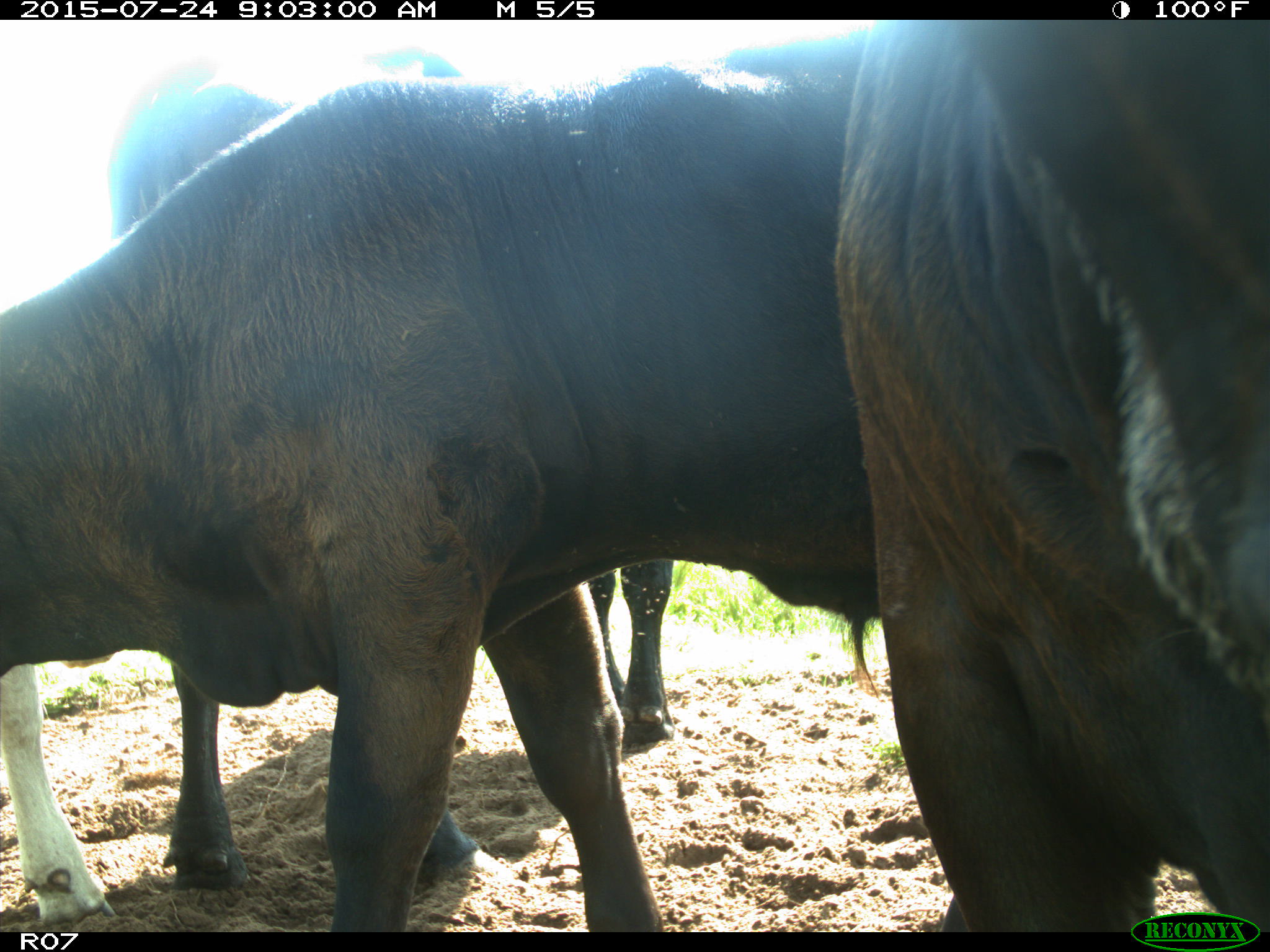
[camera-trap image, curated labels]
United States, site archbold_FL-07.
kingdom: Animalia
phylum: Chordata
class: Mammalia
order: Artiodactyla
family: Bovidae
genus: Bos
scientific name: Bos taurus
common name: domestic cow